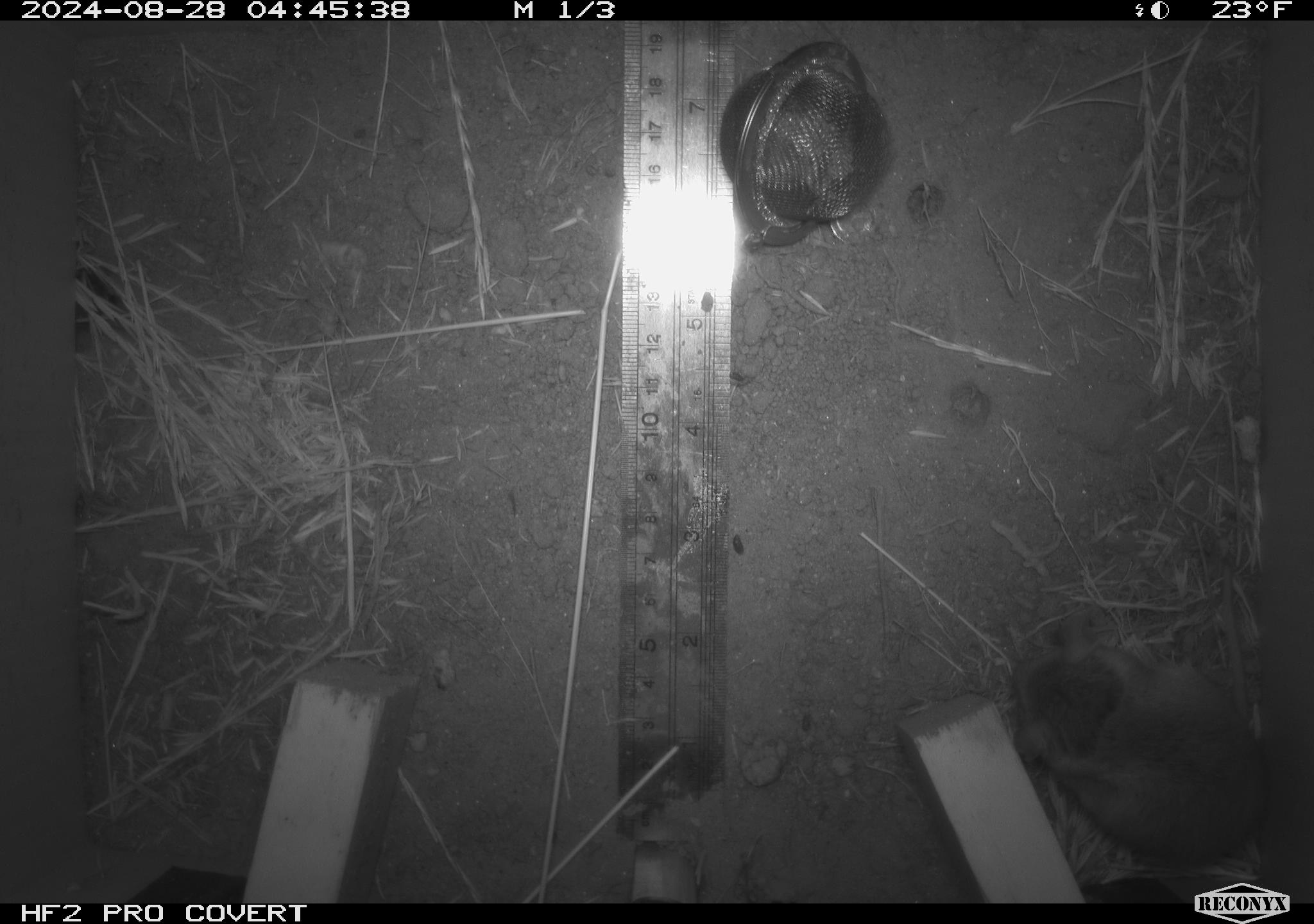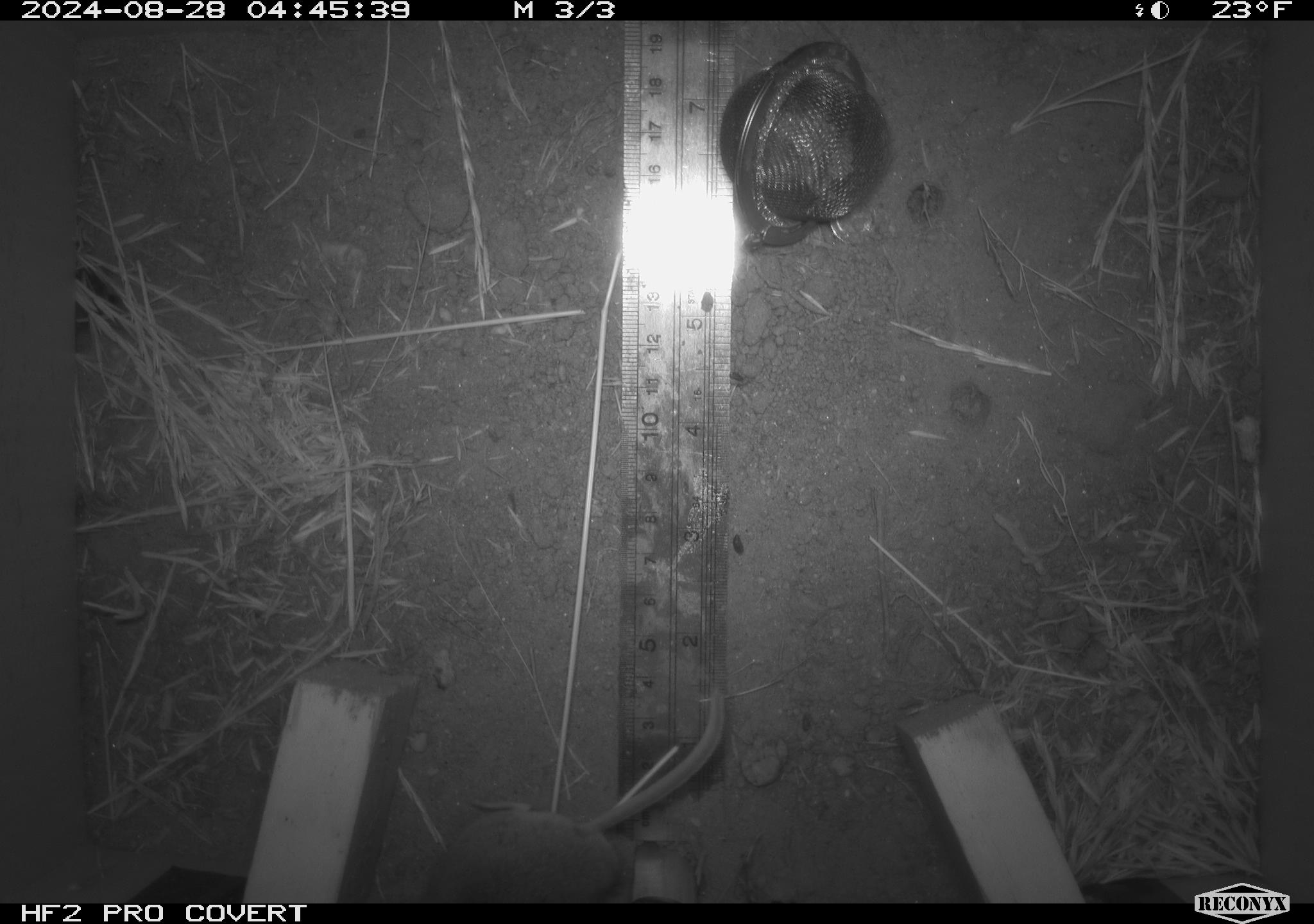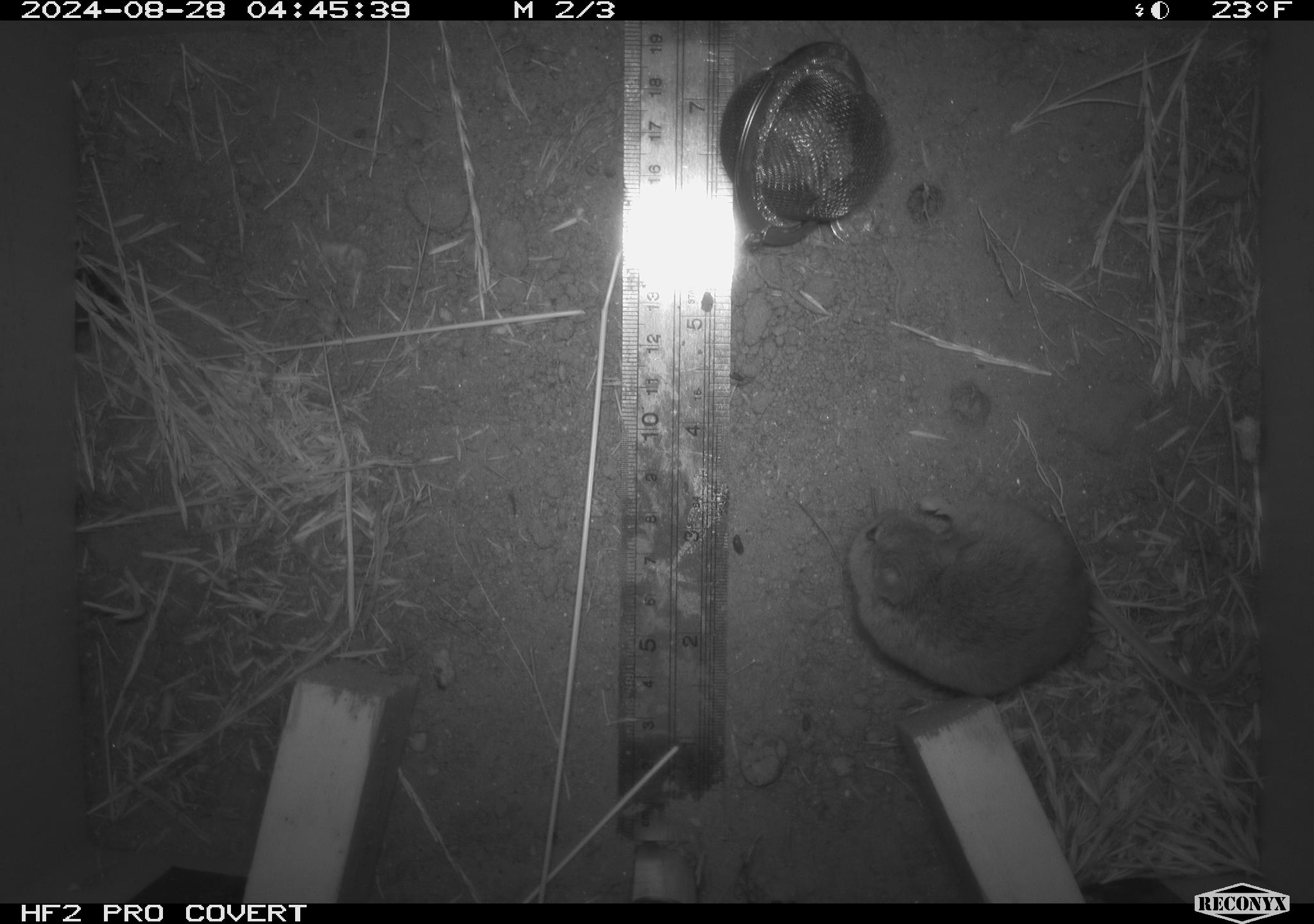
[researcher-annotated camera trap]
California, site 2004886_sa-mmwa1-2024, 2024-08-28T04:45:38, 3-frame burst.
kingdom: Animalia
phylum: Chordata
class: Mammalia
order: Rodentia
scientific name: Rodentia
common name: mouse species